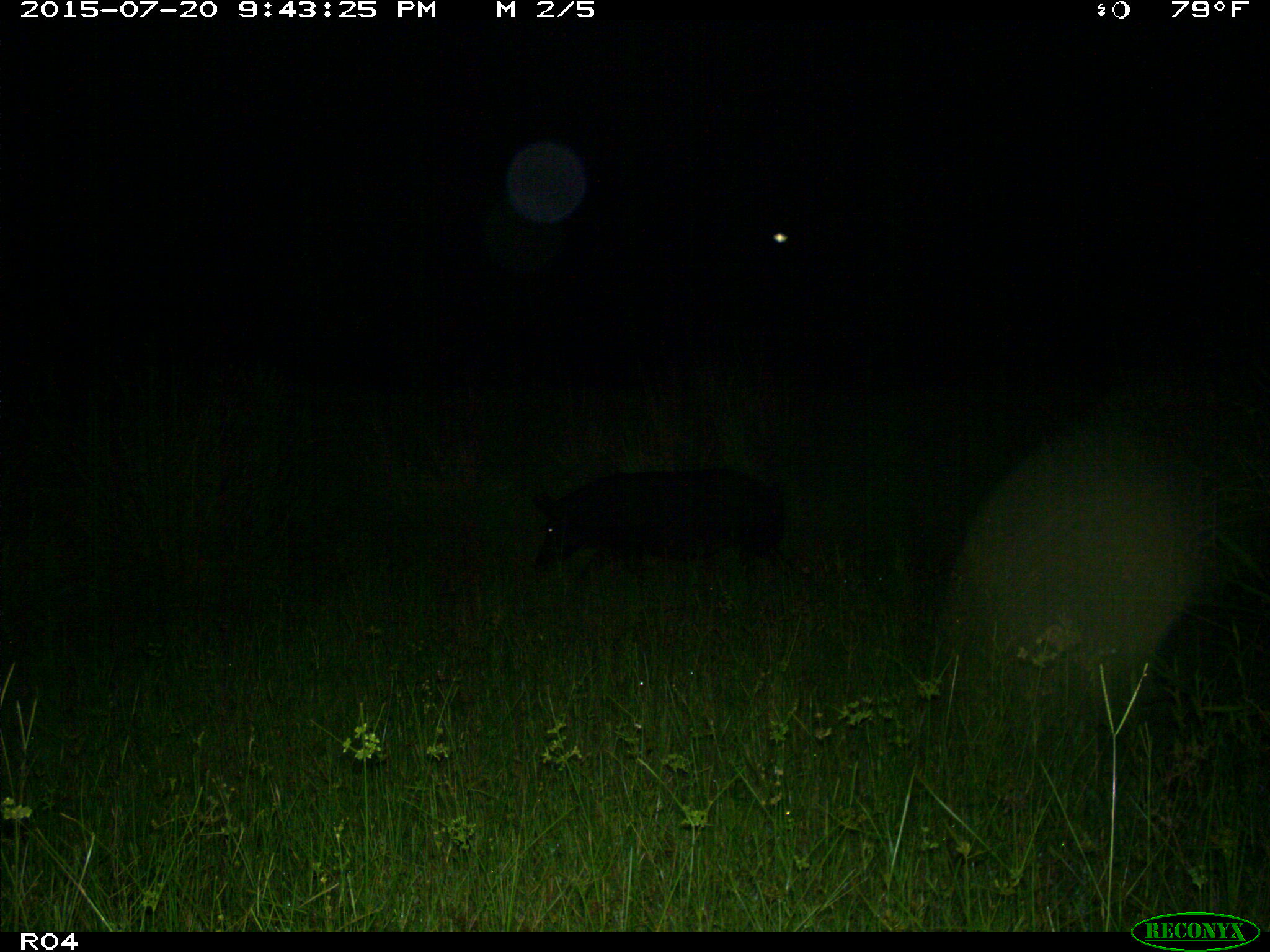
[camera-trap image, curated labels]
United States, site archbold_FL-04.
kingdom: Animalia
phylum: Chordata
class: Mammalia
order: Artiodactyla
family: Suidae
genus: Sus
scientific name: Sus scrofa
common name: wild boar